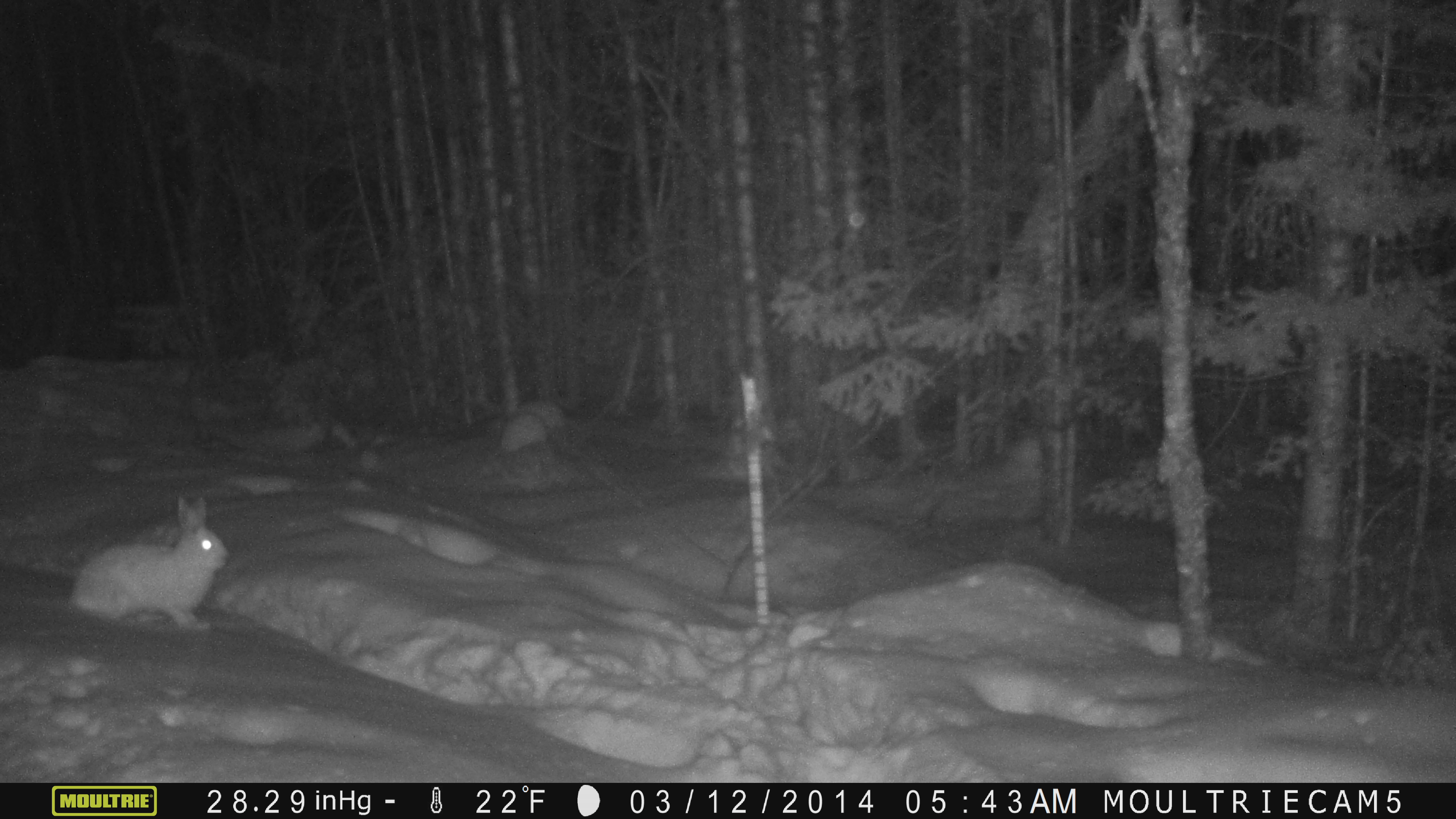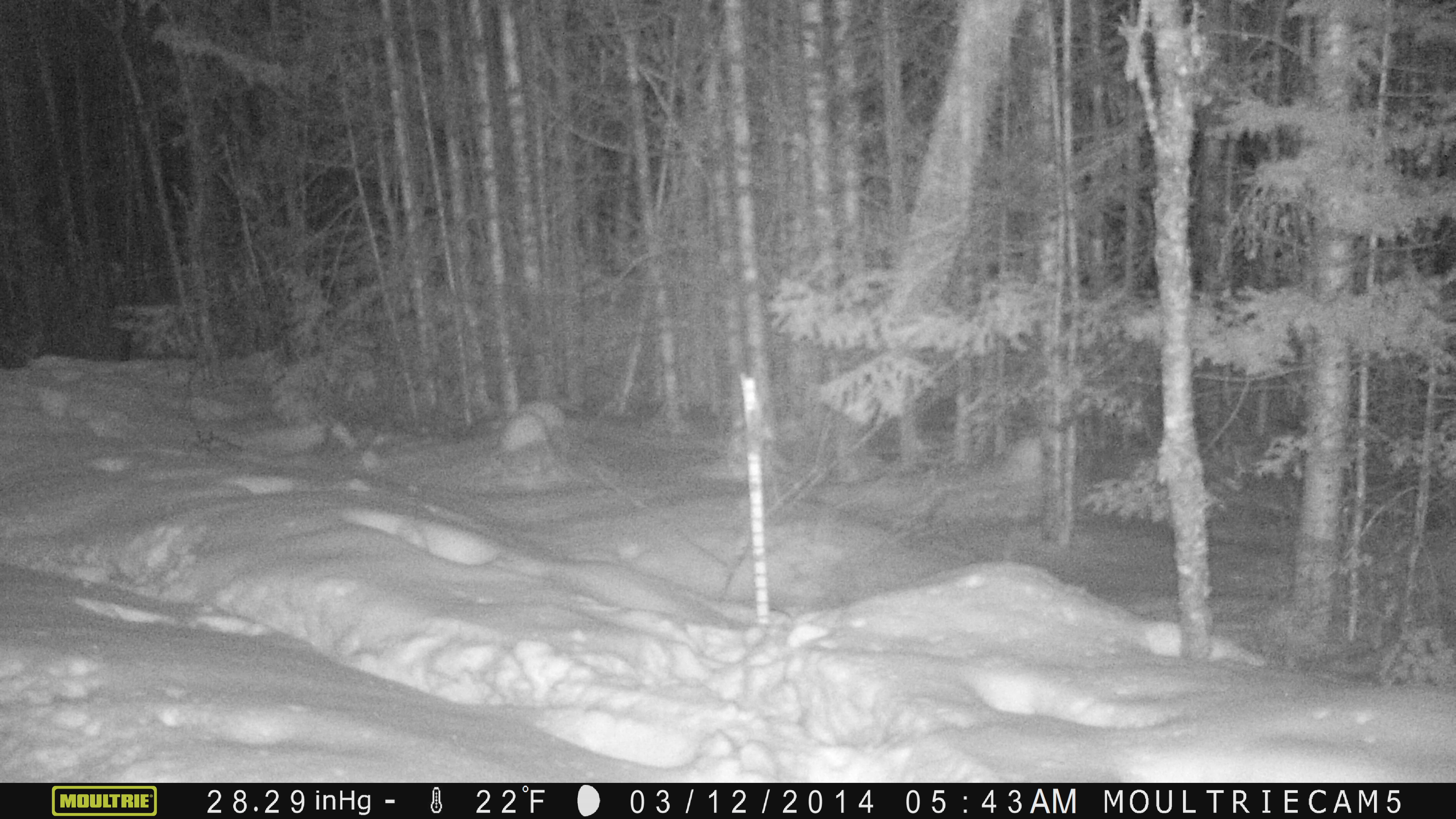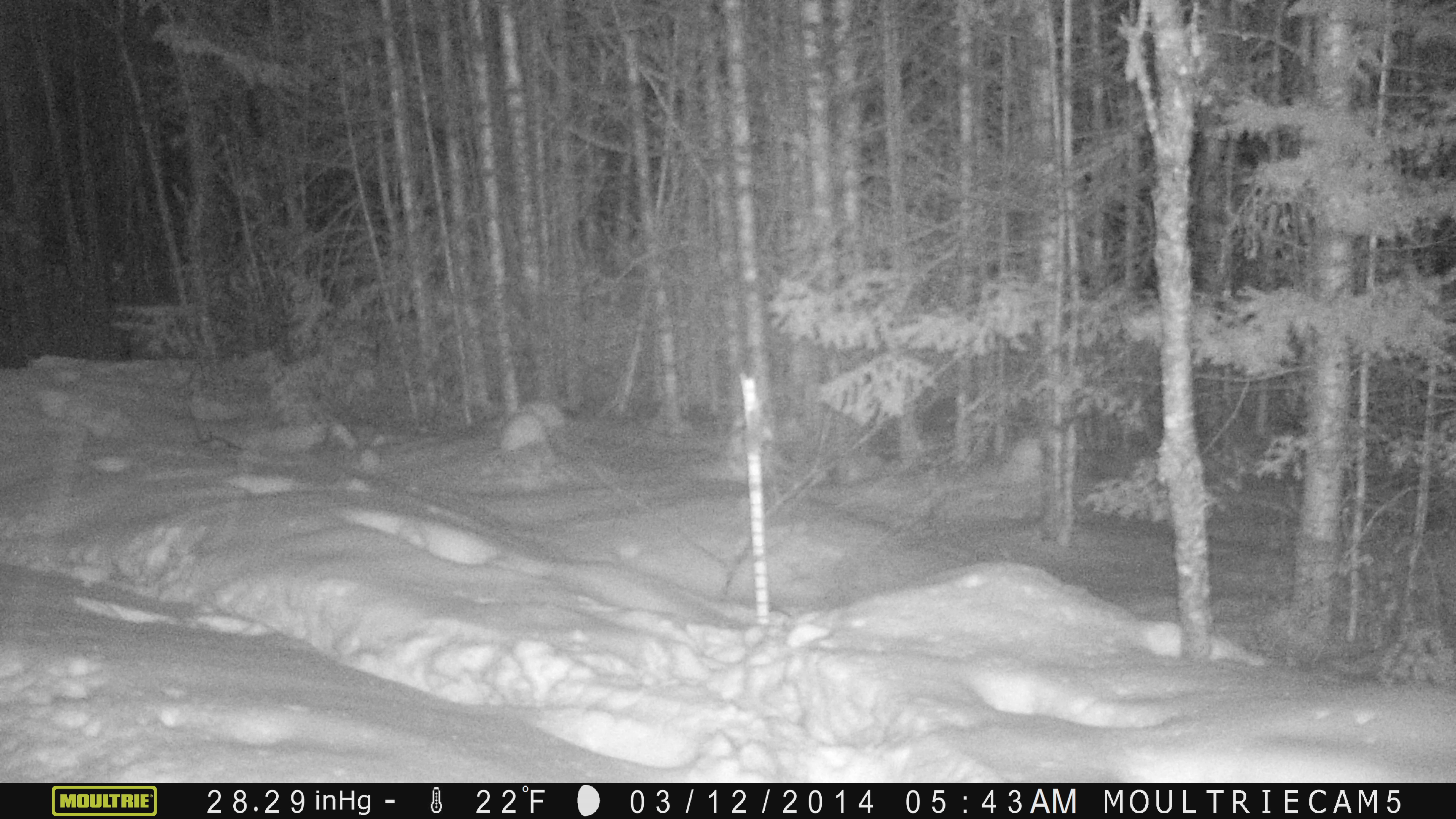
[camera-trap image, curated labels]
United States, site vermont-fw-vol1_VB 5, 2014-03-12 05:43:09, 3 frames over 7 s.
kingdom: Animalia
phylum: Chordata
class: Mammalia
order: Lagomorpha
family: Leporidae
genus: Lepus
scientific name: Lepus americanus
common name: snowshoe hare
Snowshoe hare (Lepus americanus).